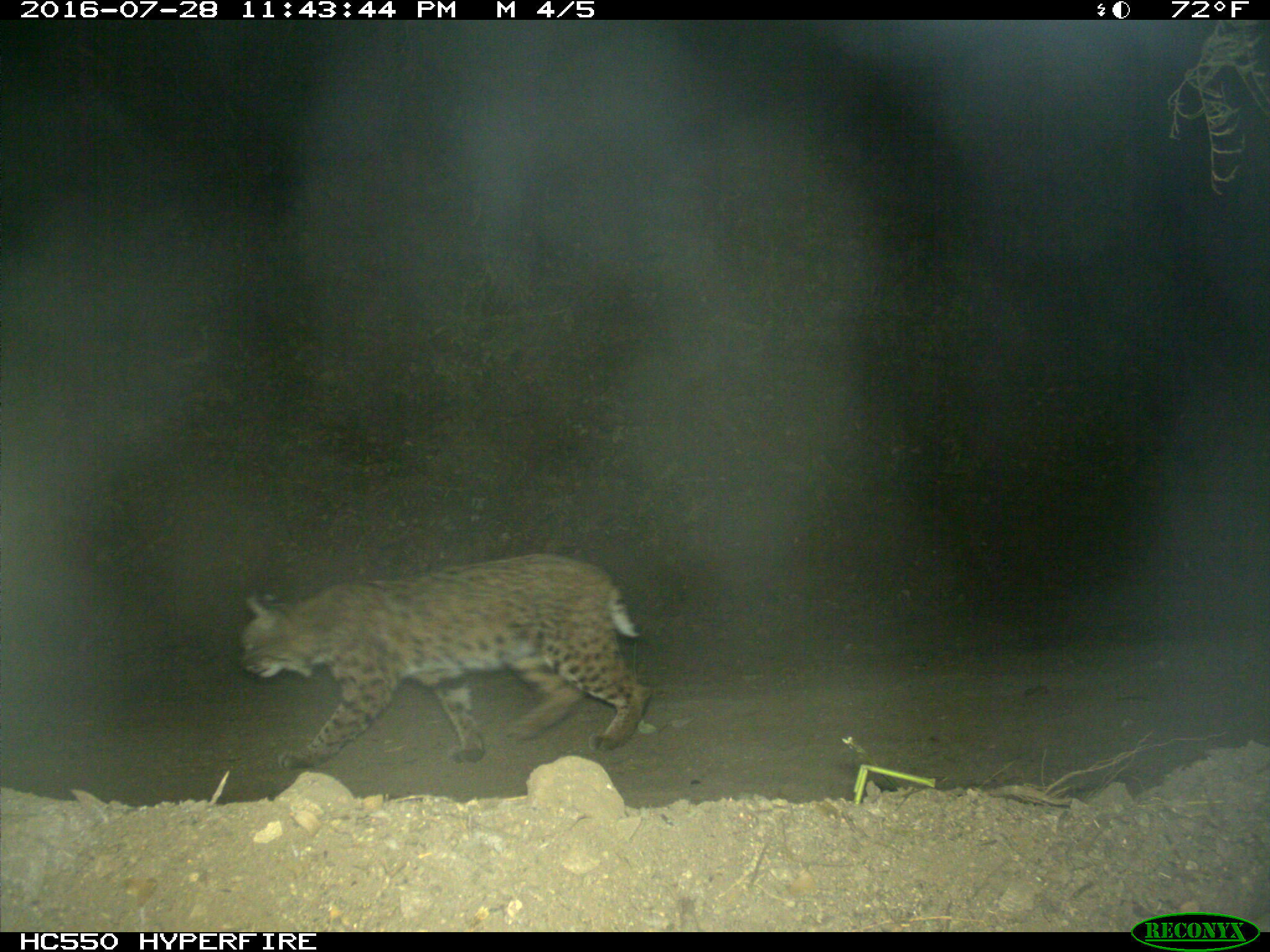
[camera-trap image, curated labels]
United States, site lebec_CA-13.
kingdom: Animalia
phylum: Chordata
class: Mammalia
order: Carnivora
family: Felidae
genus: Lynx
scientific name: Lynx rufus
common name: bobcat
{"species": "Lynx rufus (bobcat)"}